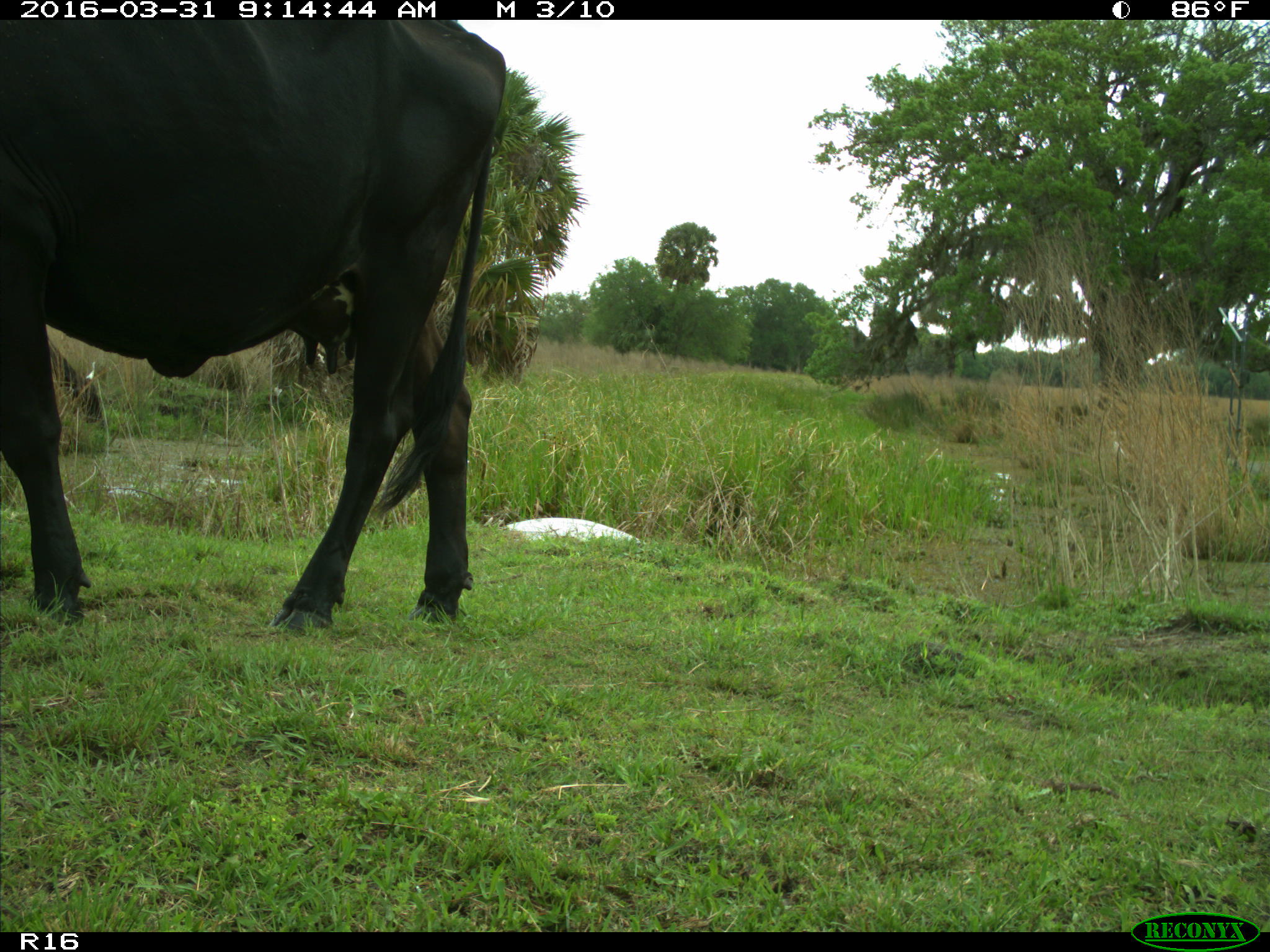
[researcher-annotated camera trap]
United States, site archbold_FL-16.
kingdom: Animalia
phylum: Chordata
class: Mammalia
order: Artiodactyla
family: Bovidae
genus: Bos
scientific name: Bos taurus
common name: domestic cow